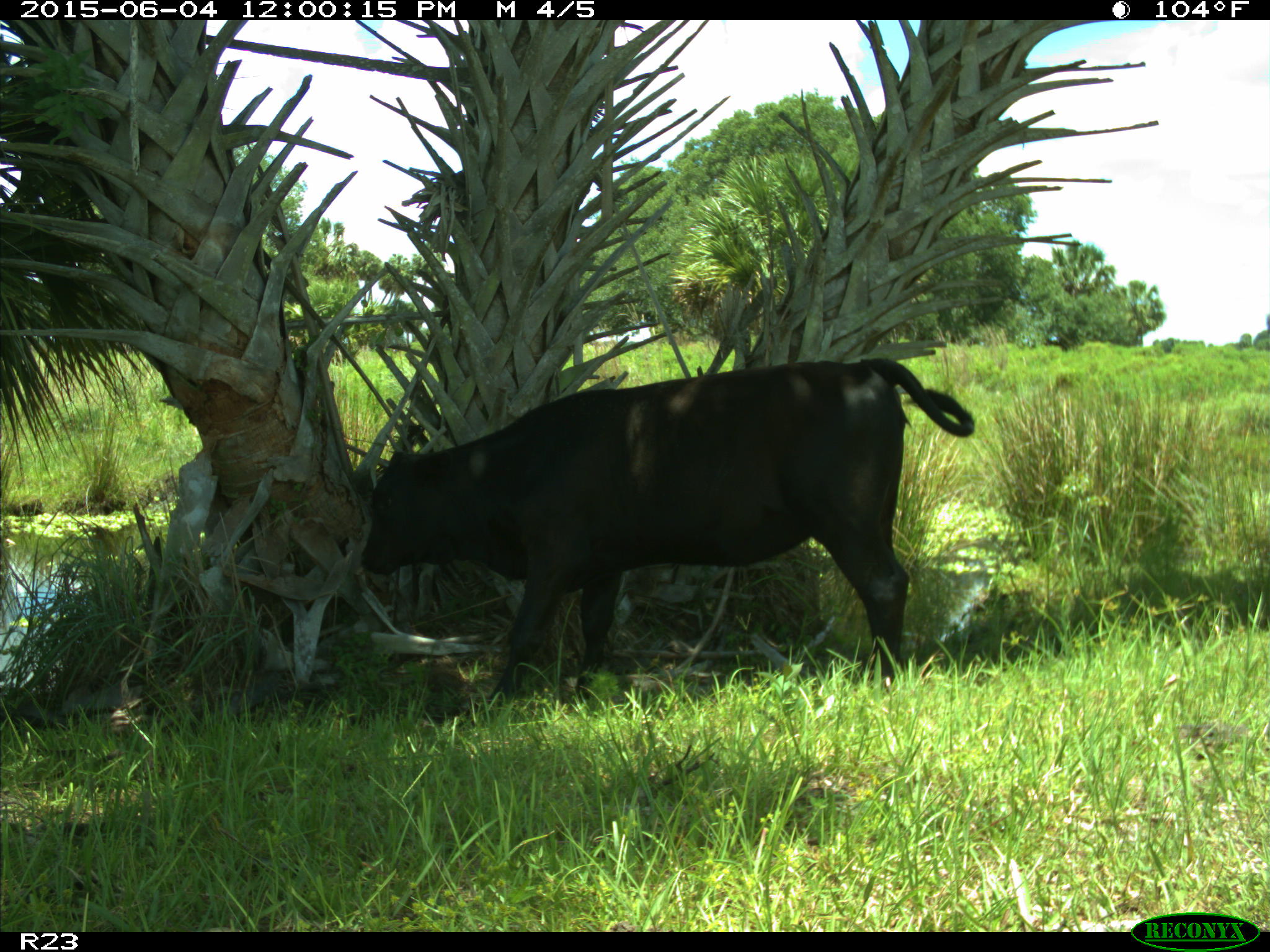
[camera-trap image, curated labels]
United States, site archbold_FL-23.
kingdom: Animalia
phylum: Chordata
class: Mammalia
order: Artiodactyla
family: Bovidae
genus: Bos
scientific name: Bos taurus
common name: domestic cow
Bos taurus (domestic cow).